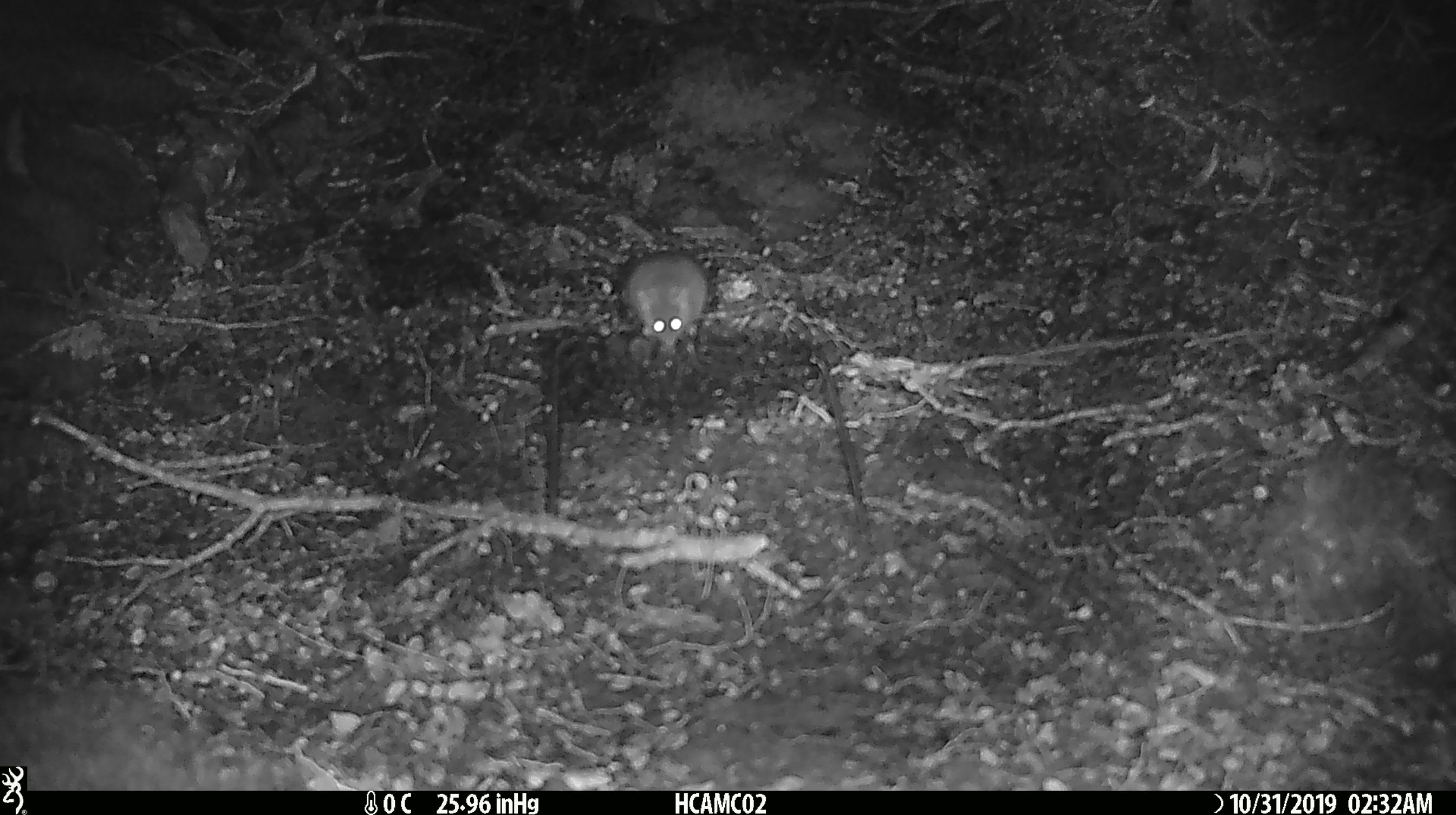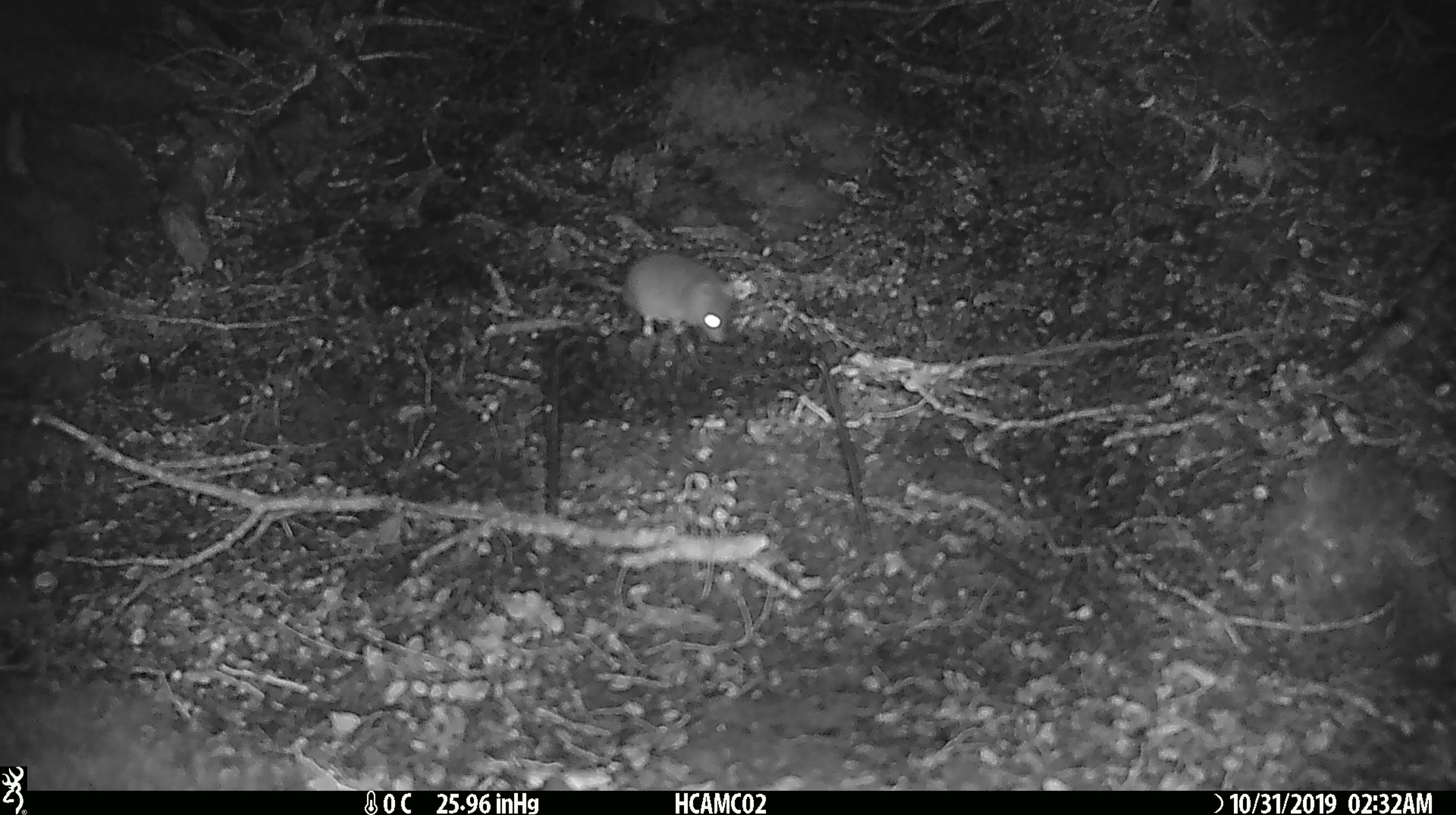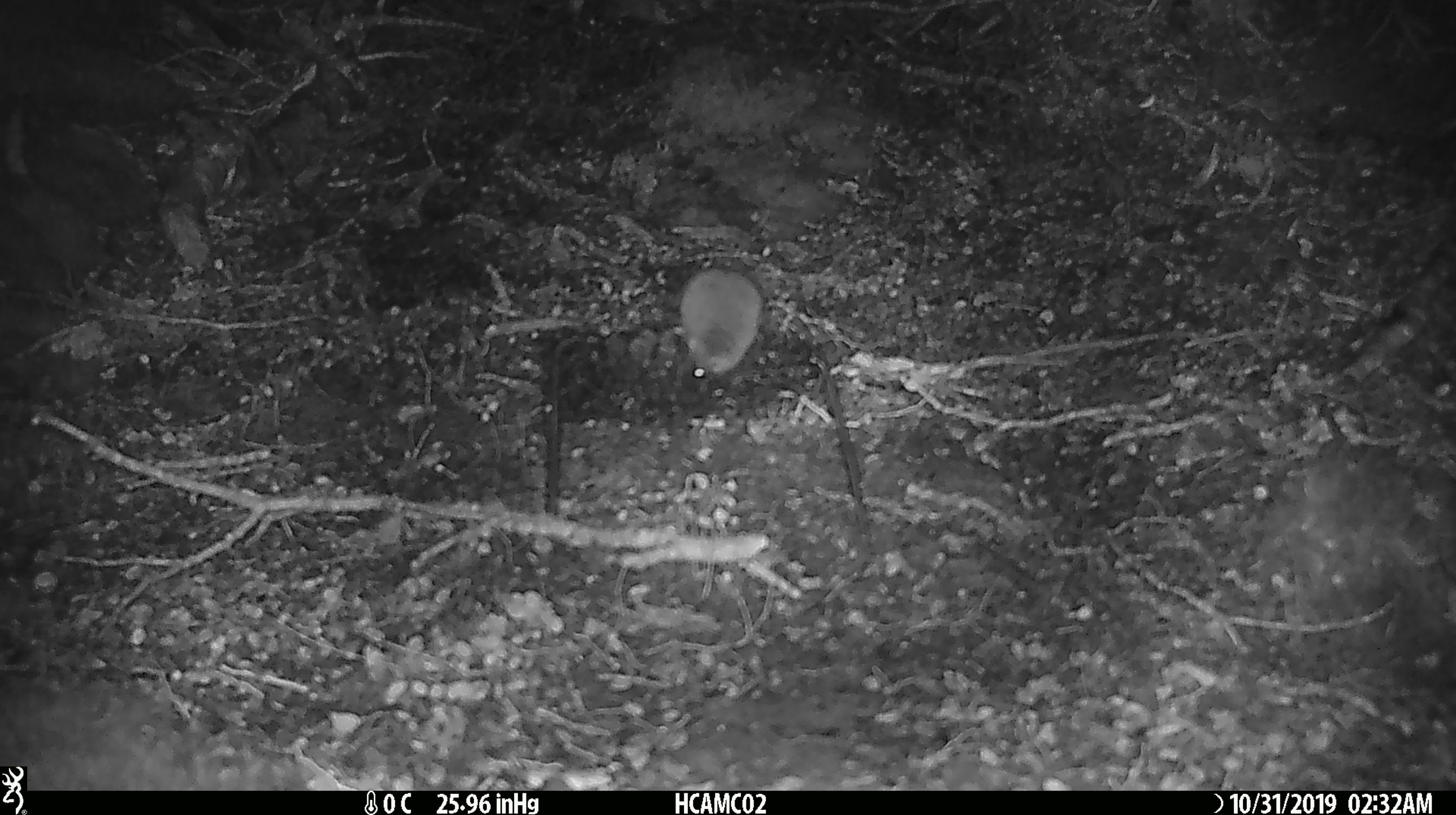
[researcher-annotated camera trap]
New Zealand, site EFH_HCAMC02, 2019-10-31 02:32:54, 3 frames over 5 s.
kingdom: Animalia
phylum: Chordata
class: Mammalia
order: Rodentia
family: Muridae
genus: Mus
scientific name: Mus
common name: mouse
Mouse (Mus).